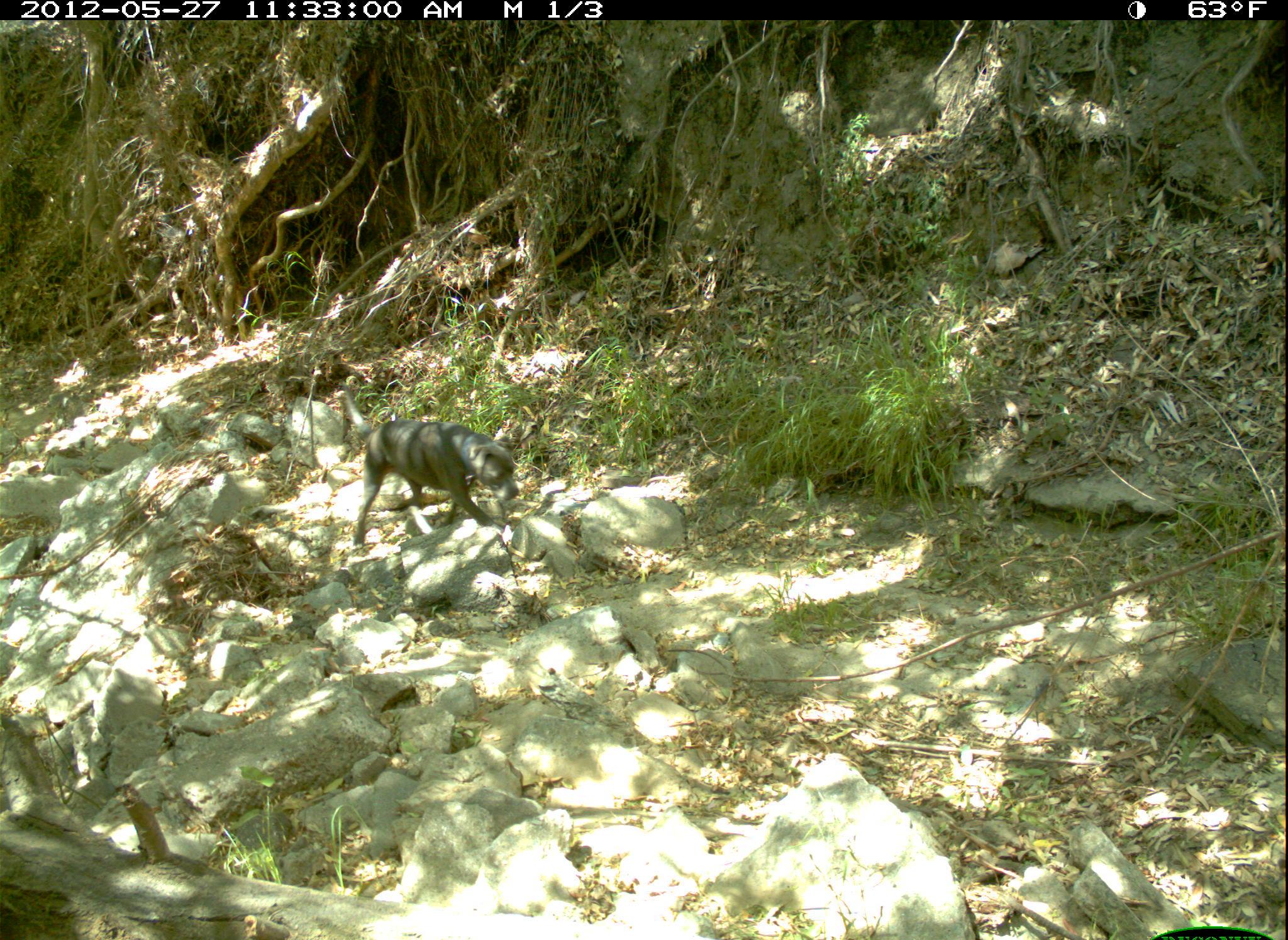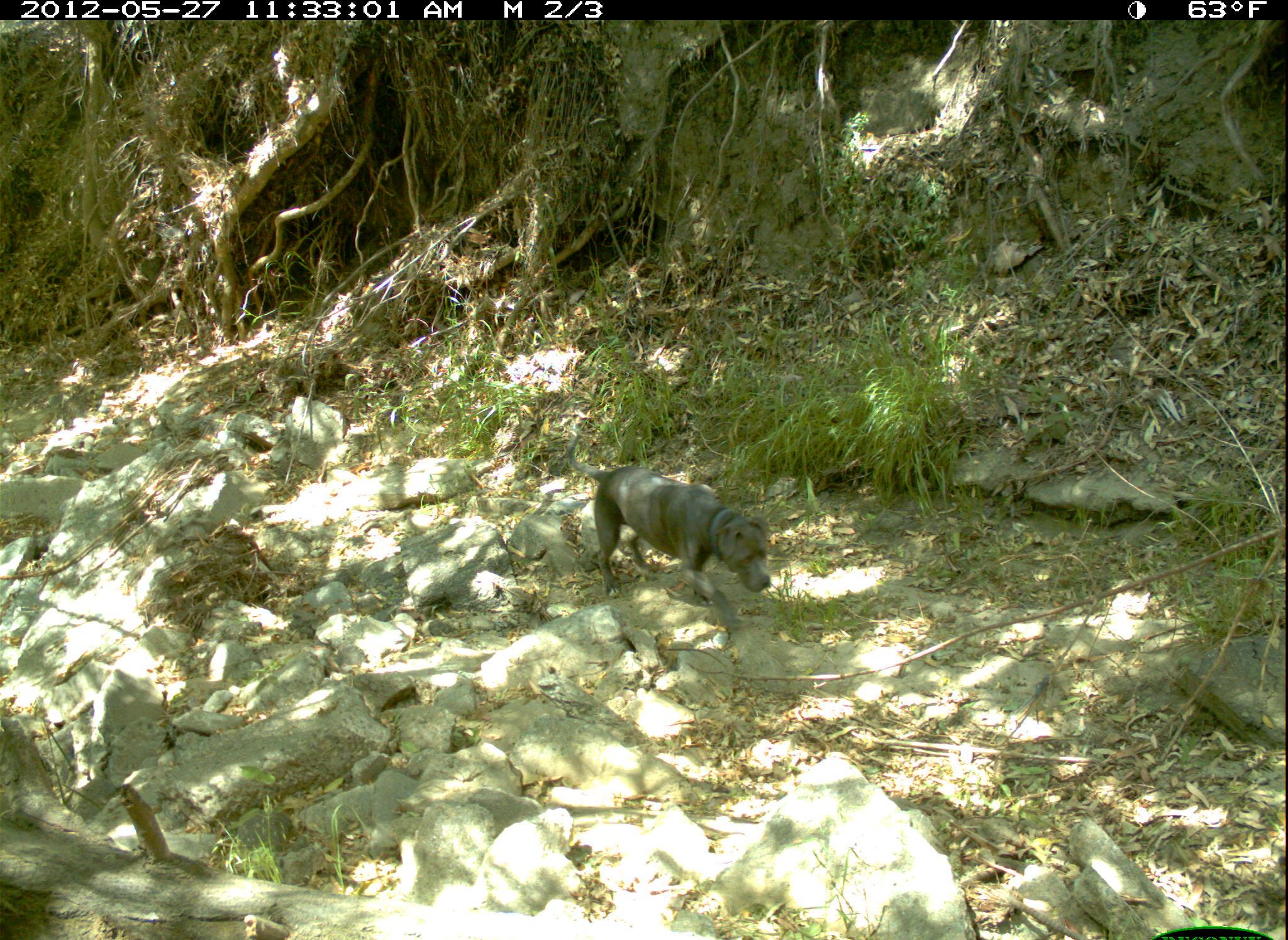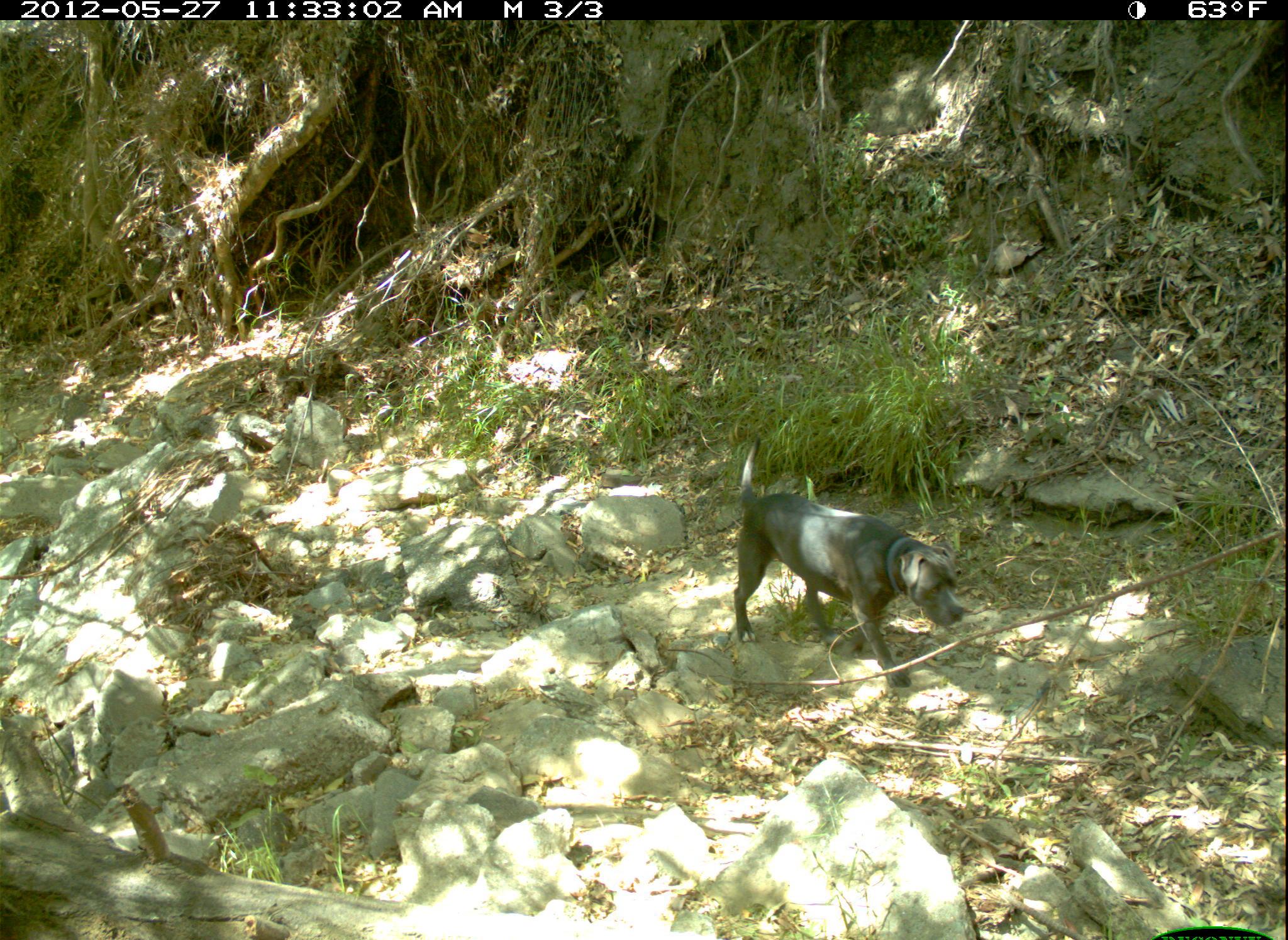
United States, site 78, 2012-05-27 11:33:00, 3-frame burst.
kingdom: Animalia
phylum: Chordata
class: Mammalia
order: Carnivora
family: Canidae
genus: Canis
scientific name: Canis familiaris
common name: domestic dog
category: dog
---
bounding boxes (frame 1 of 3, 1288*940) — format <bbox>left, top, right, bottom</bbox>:
dog: <bbox>317, 379, 535, 549</bbox>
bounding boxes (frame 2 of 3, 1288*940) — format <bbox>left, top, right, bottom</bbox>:
dog: <bbox>555, 419, 784, 662</bbox>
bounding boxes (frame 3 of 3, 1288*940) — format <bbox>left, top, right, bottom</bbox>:
dog: <bbox>720, 430, 966, 709</bbox>